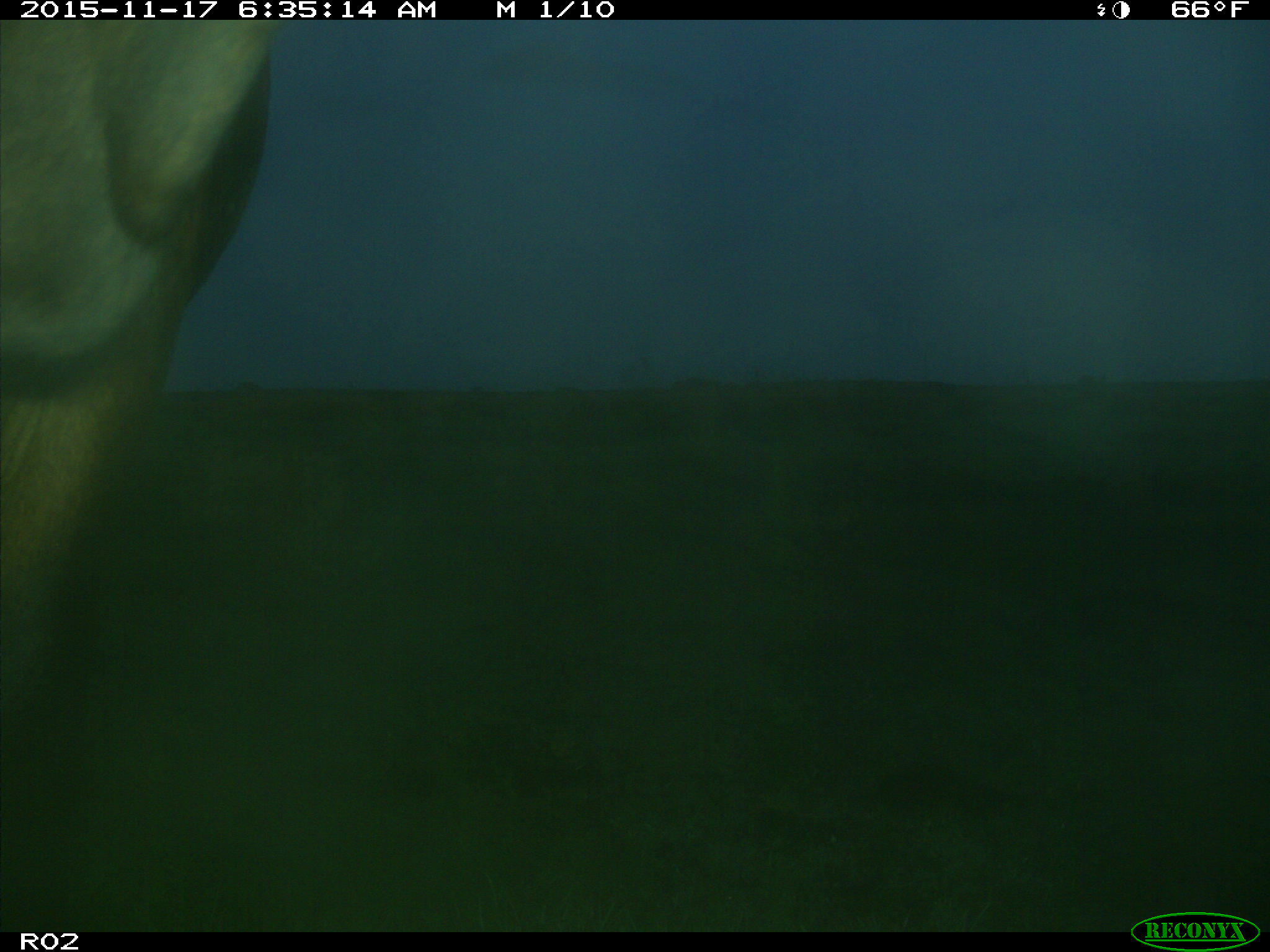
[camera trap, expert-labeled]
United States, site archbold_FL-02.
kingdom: Animalia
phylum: Chordata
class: Mammalia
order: Artiodactyla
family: Bovidae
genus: Bos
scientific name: Bos taurus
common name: domestic cow